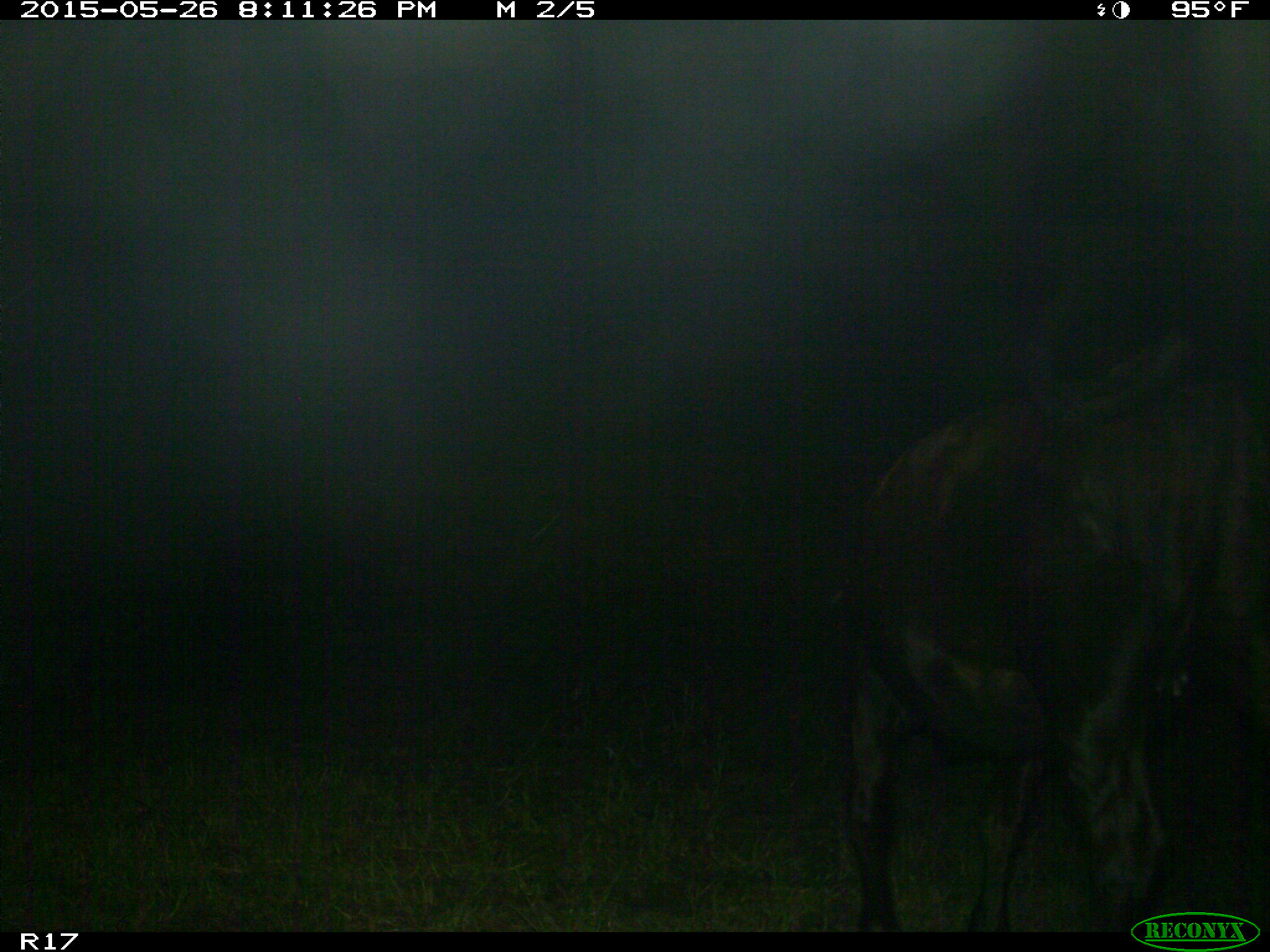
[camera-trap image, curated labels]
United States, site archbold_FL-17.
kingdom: Animalia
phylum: Chordata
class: Mammalia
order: Artiodactyla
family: Bovidae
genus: Bos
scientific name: Bos taurus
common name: domestic cow